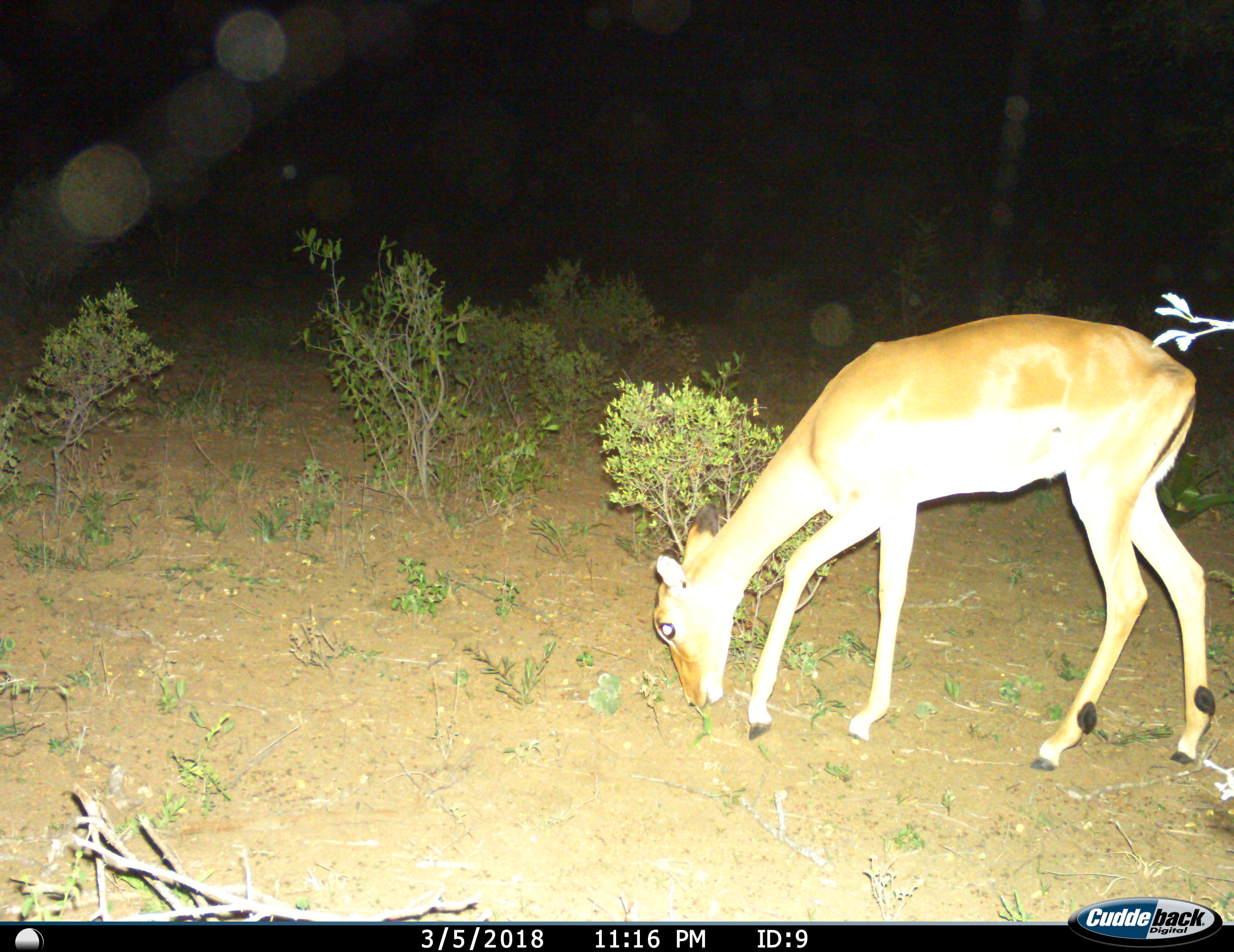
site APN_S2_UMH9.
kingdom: Animalia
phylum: Chordata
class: Mammalia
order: Artiodactyla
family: Bovidae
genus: Aepyceros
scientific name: Aepyceros melampus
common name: impala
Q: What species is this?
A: Impala (Aepyceros melampus).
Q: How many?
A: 1.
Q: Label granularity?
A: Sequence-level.